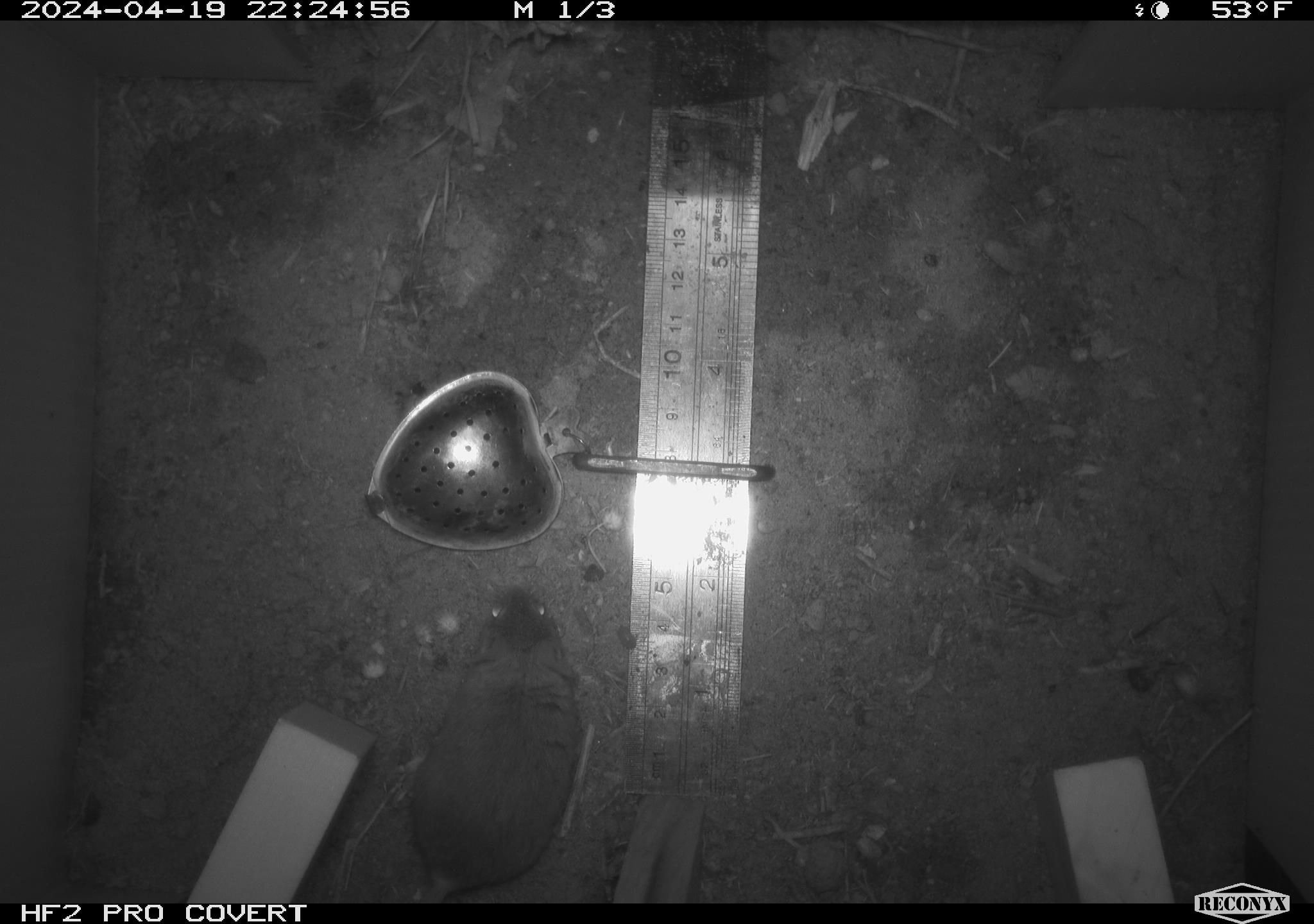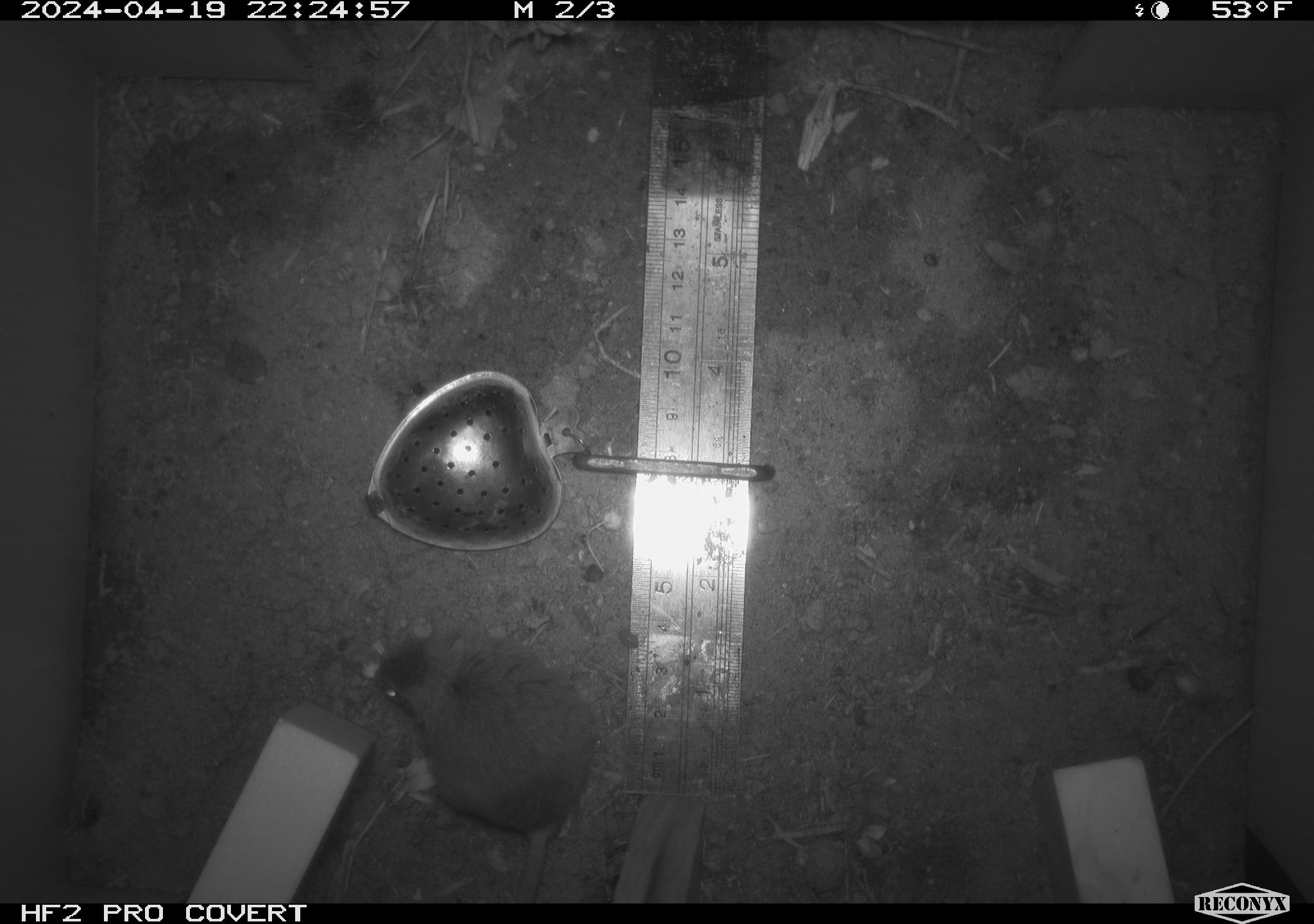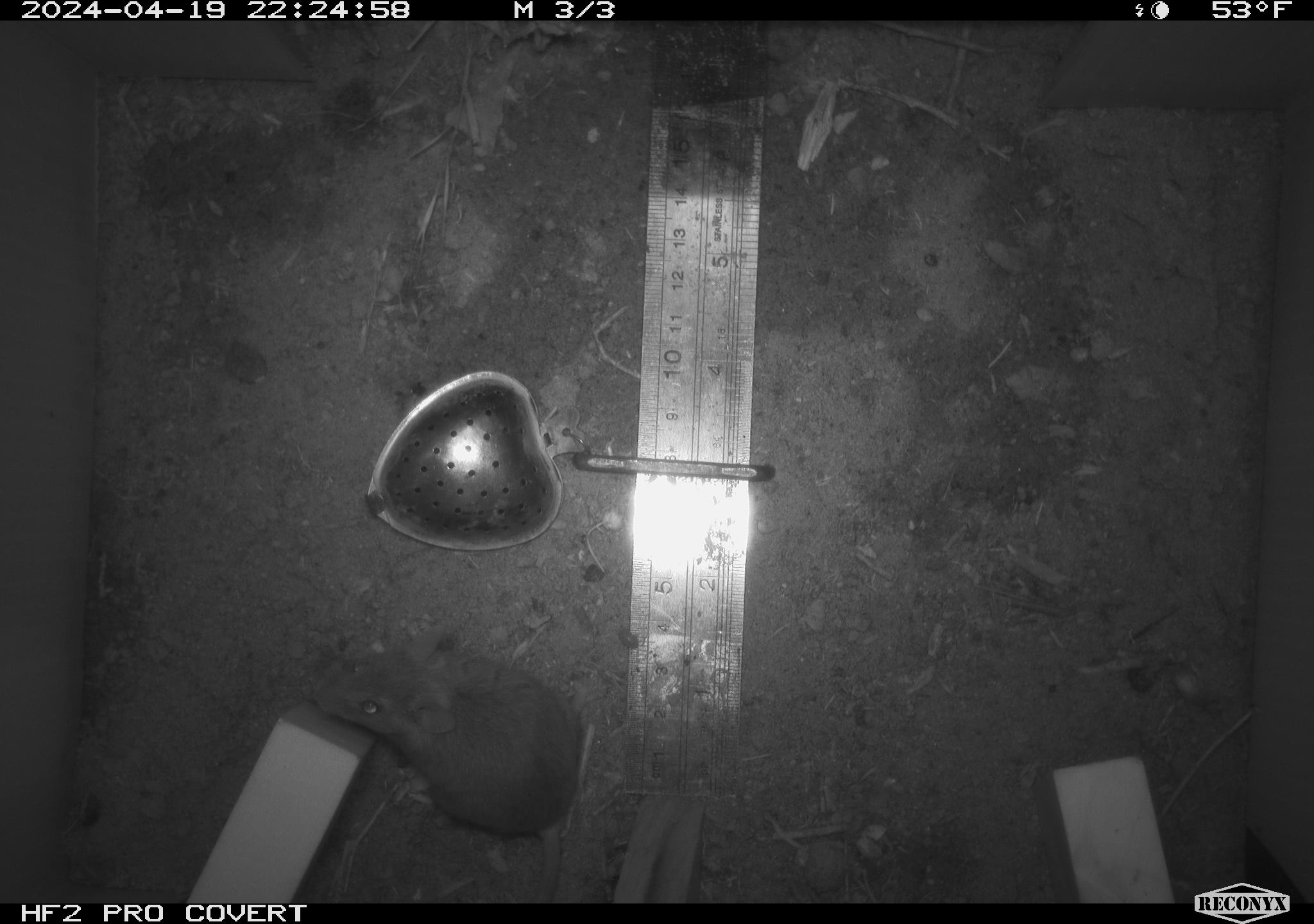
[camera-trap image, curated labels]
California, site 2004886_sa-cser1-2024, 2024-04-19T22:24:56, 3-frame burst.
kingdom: Animalia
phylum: Chordata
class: Mammalia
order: Rodentia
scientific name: Rodentia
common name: rodent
Rodent (Rodentia).